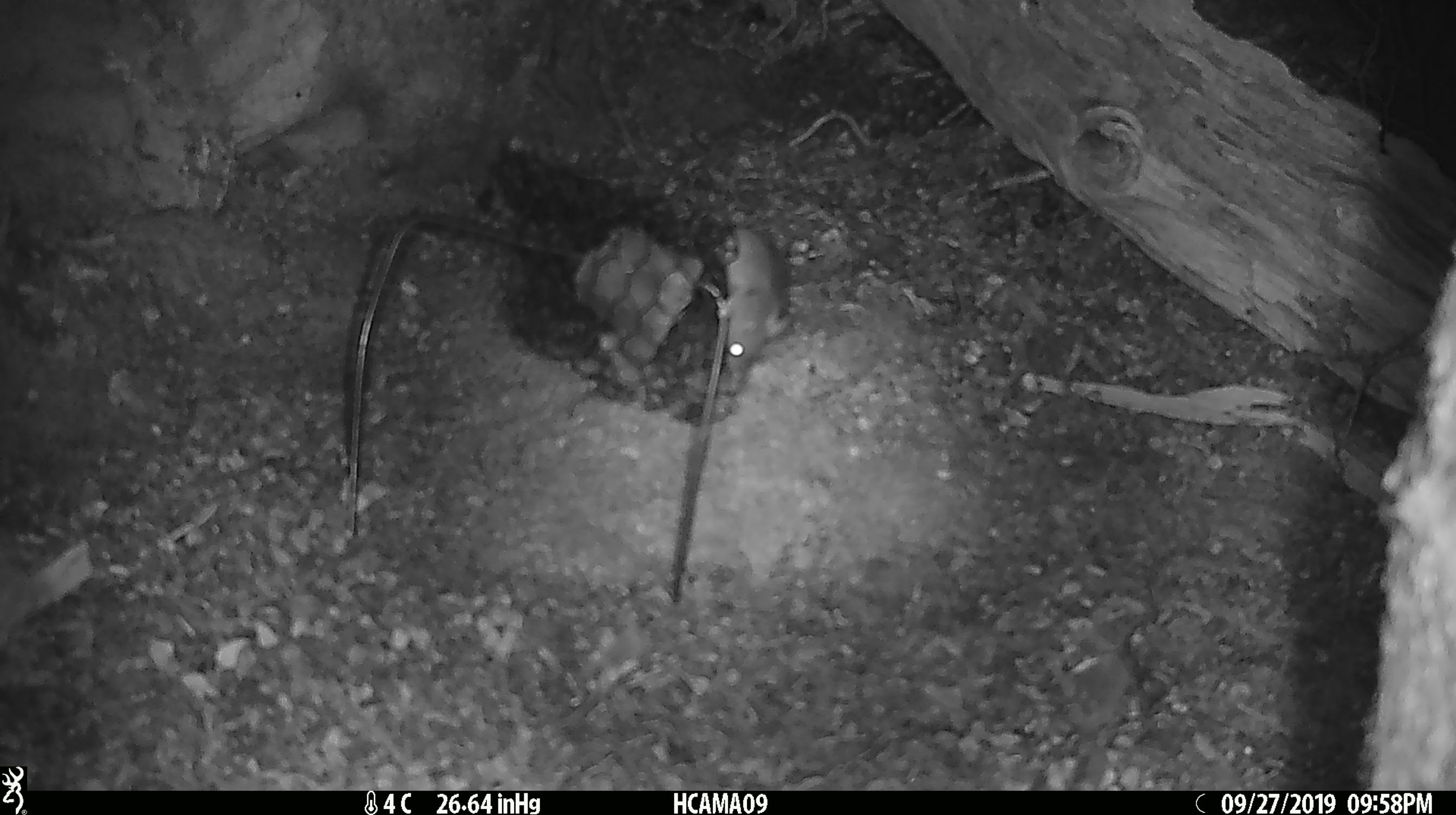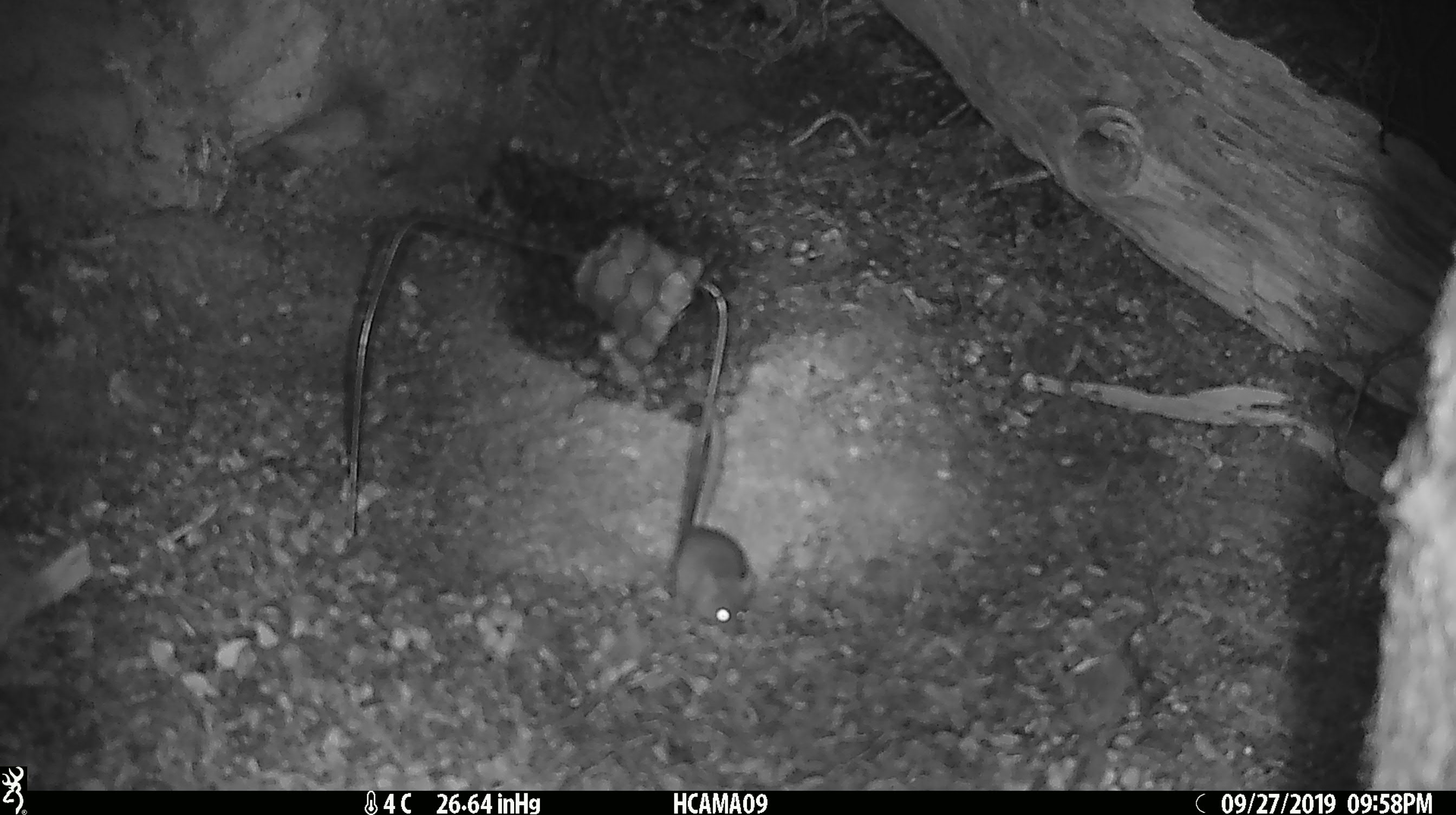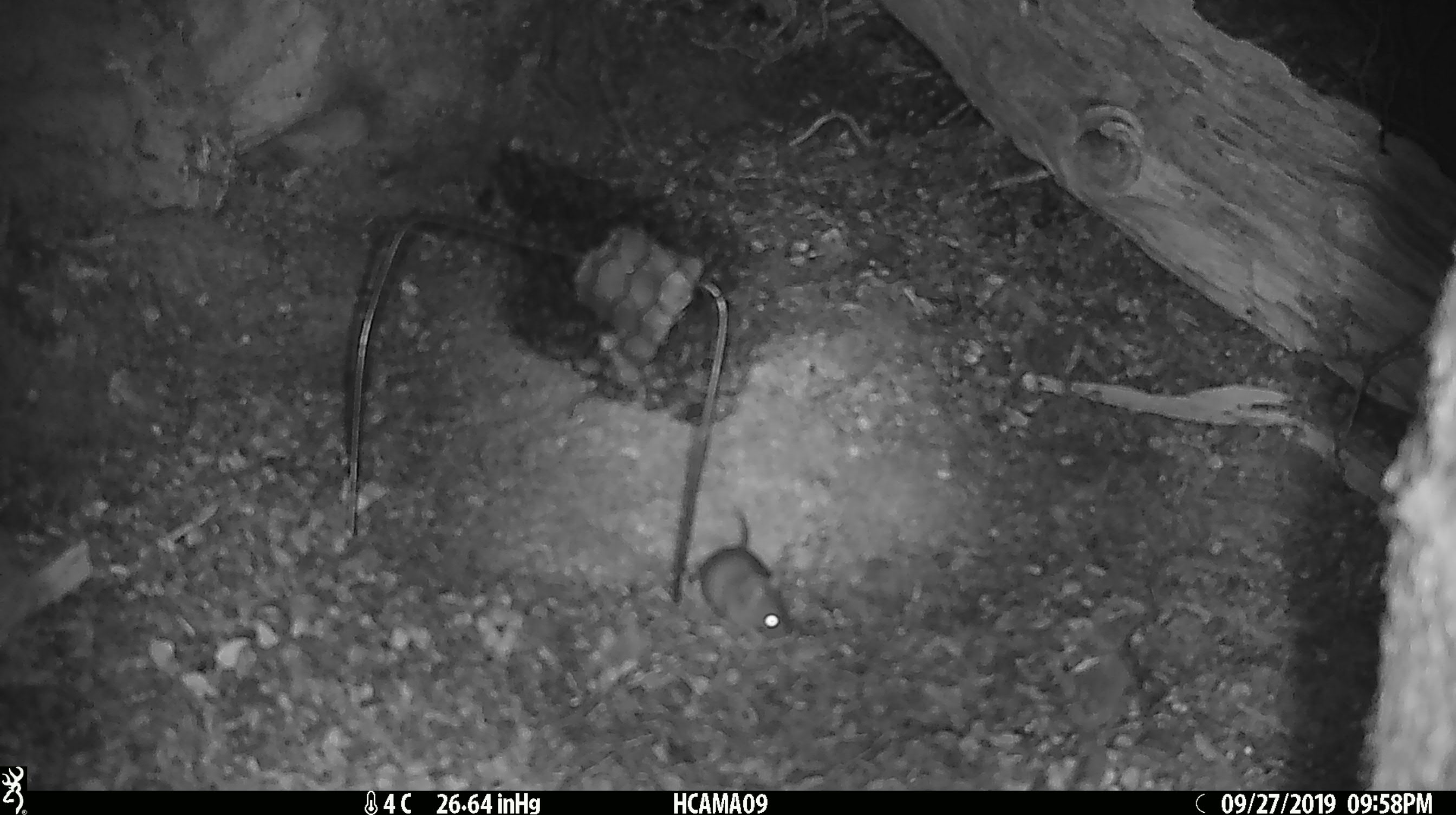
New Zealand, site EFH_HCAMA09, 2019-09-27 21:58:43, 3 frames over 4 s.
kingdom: Animalia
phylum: Chordata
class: Mammalia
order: Rodentia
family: Muridae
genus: Mus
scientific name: Mus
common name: mouse